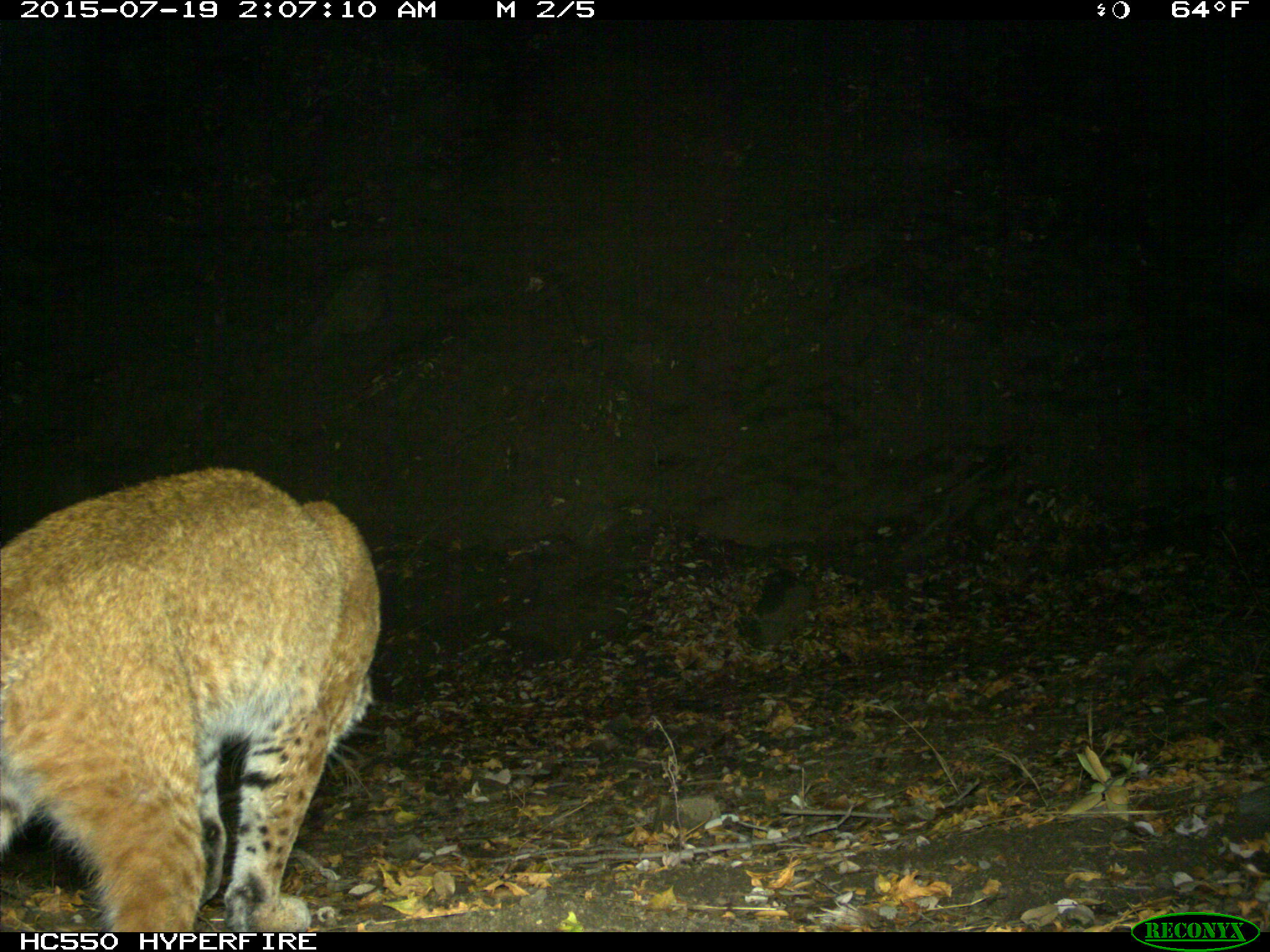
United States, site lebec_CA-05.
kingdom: Animalia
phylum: Chordata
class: Mammalia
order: Carnivora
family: Felidae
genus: Lynx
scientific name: Lynx rufus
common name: bobcat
Lynx rufus (bobcat).